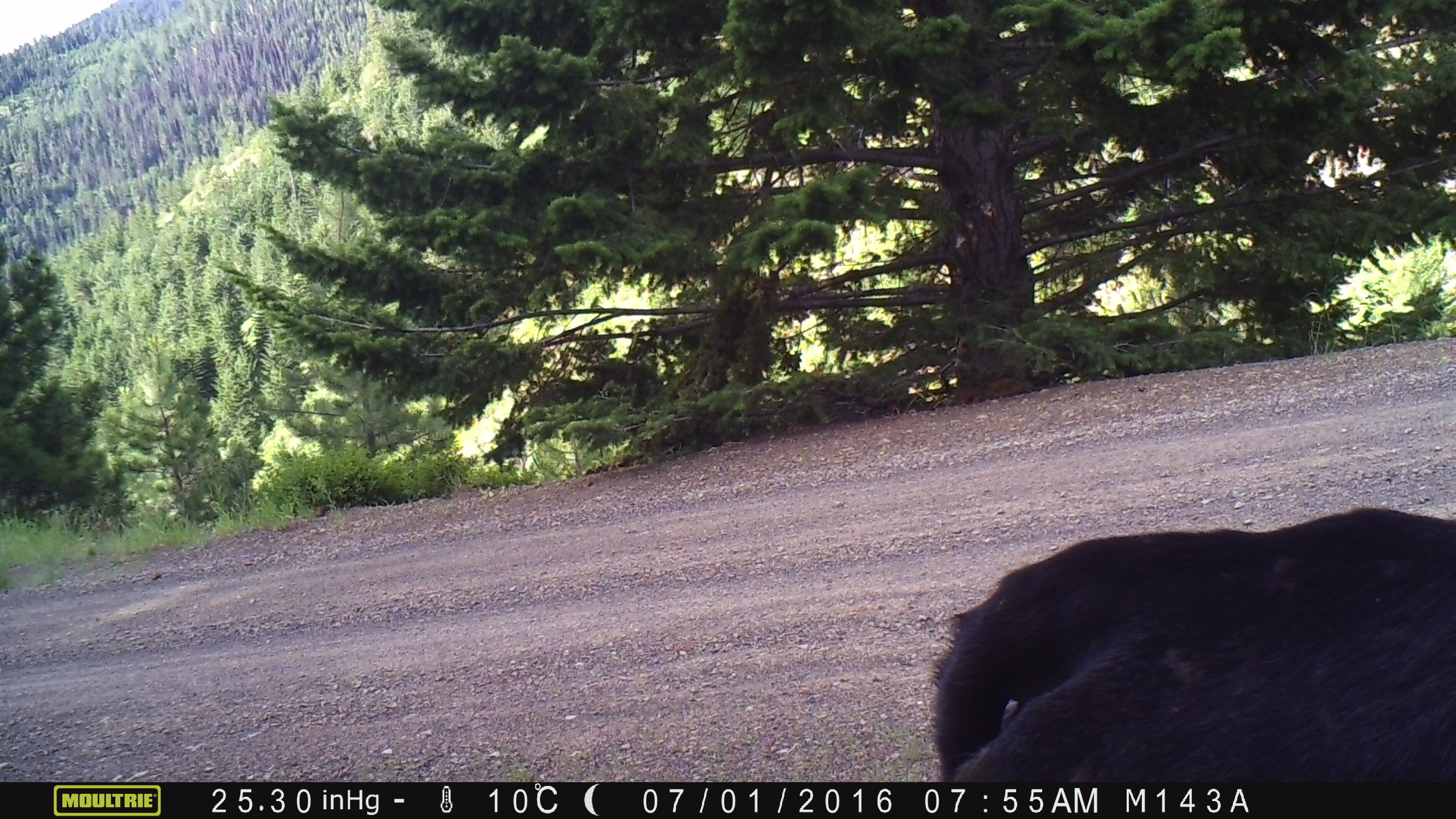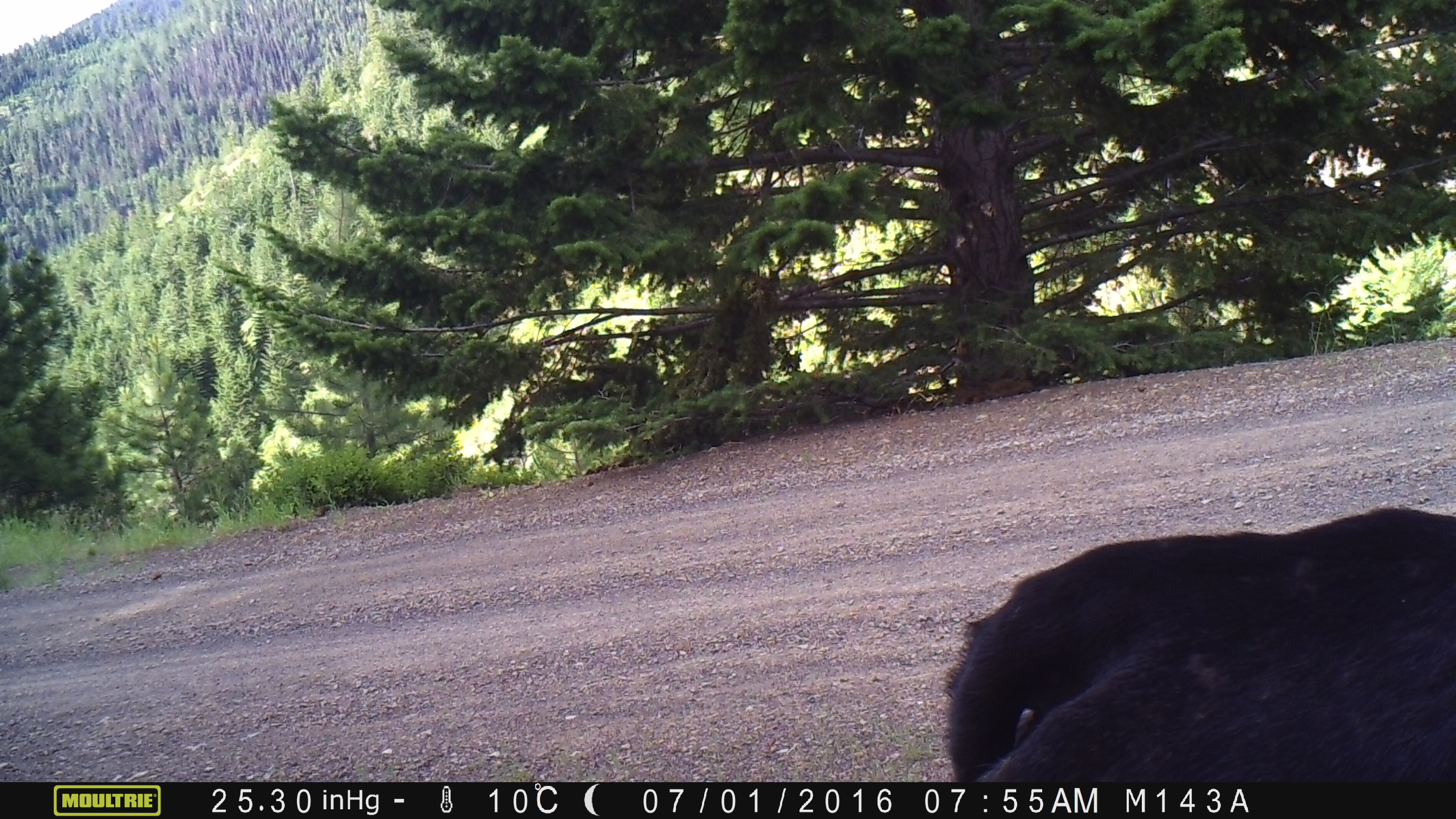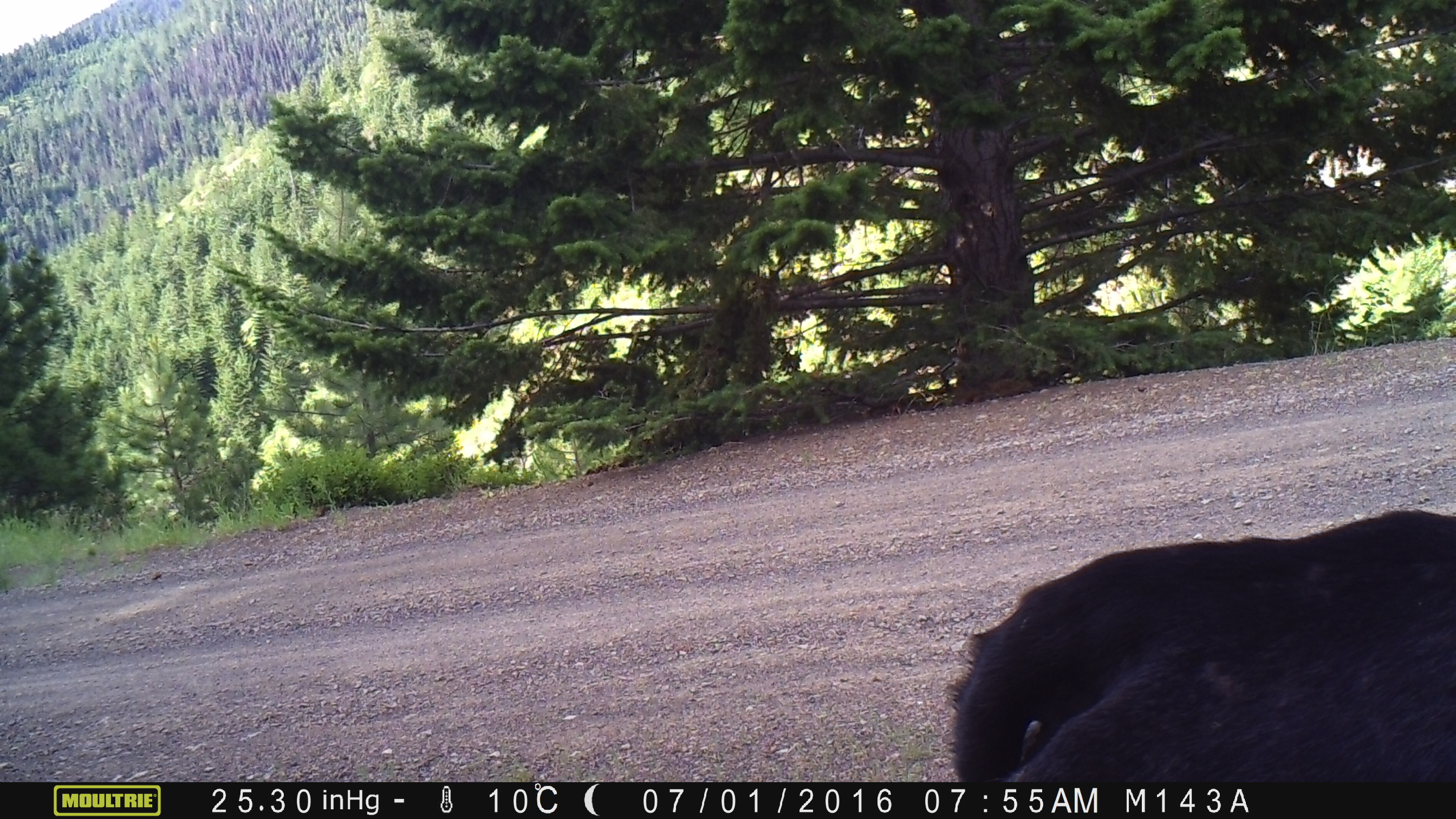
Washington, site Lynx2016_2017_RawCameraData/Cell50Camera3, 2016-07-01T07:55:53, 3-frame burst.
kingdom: Animalia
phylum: Chordata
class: Mammalia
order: Artiodactyla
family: Bovidae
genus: Bos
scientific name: Bos taurus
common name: domestic cattle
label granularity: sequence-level